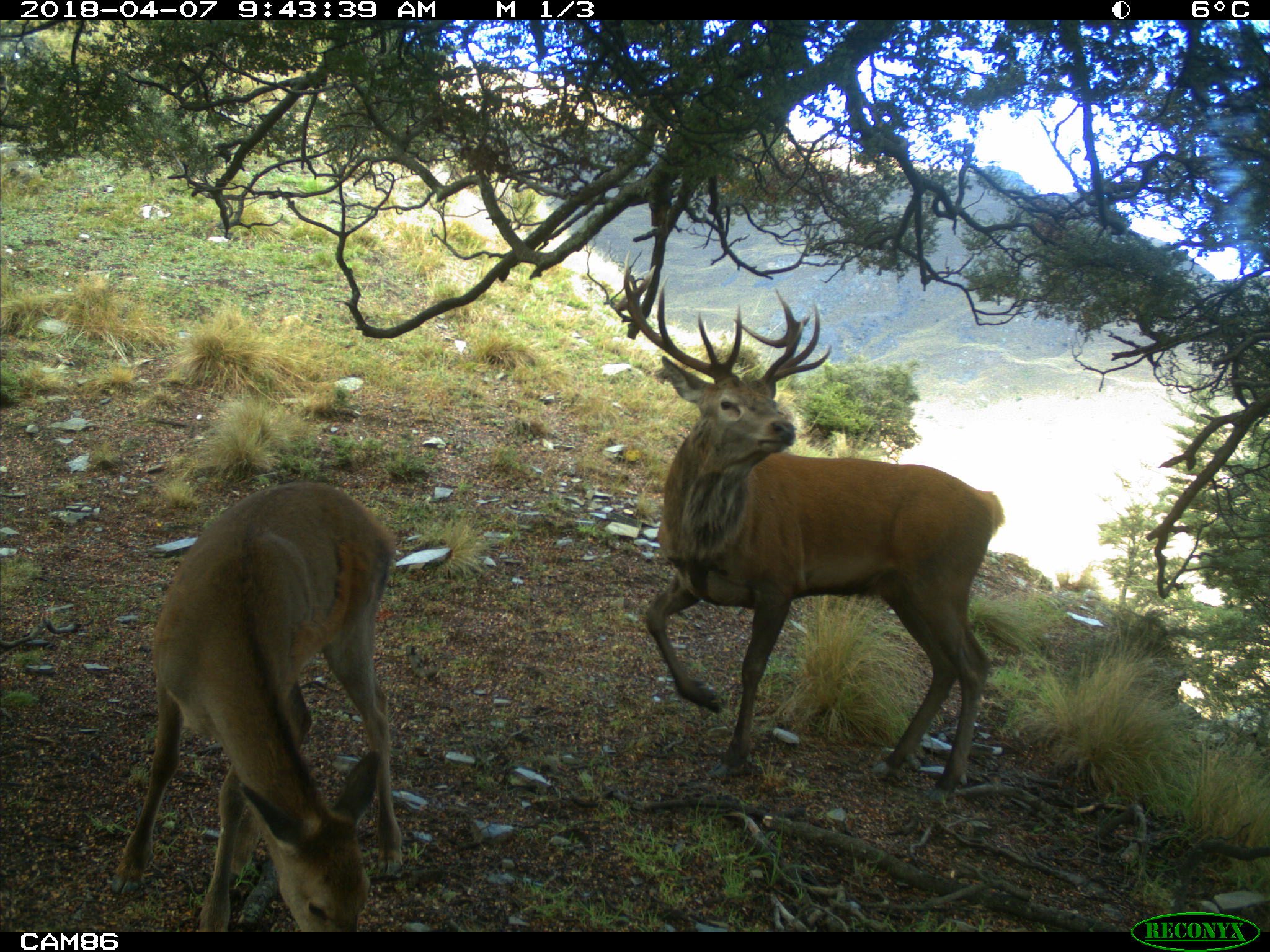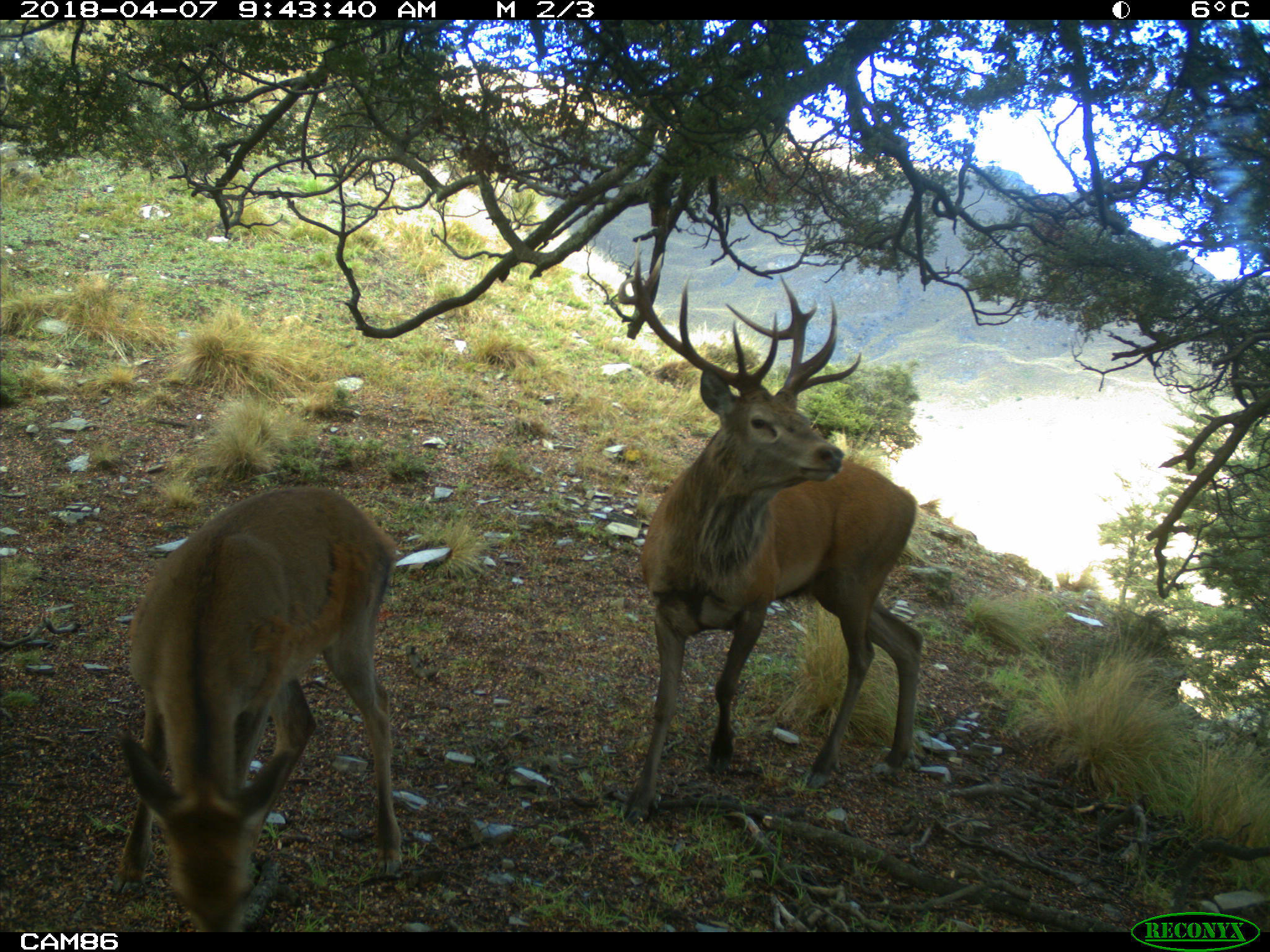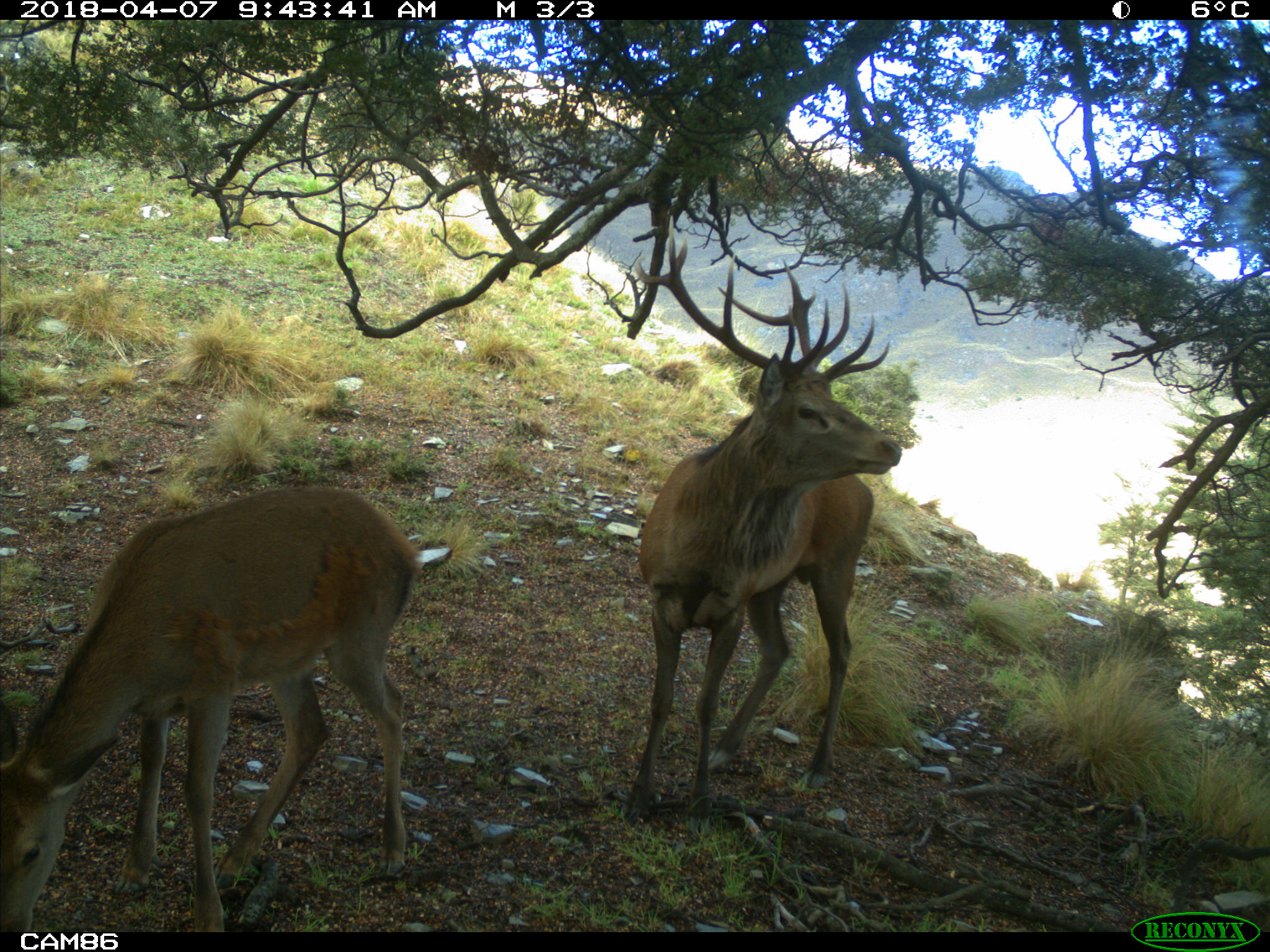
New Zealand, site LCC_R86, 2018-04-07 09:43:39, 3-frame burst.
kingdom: Animalia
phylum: Chordata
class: Mammalia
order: Artiodactyla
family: Cervidae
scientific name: Cervidae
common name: deer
Deer (Cervidae).